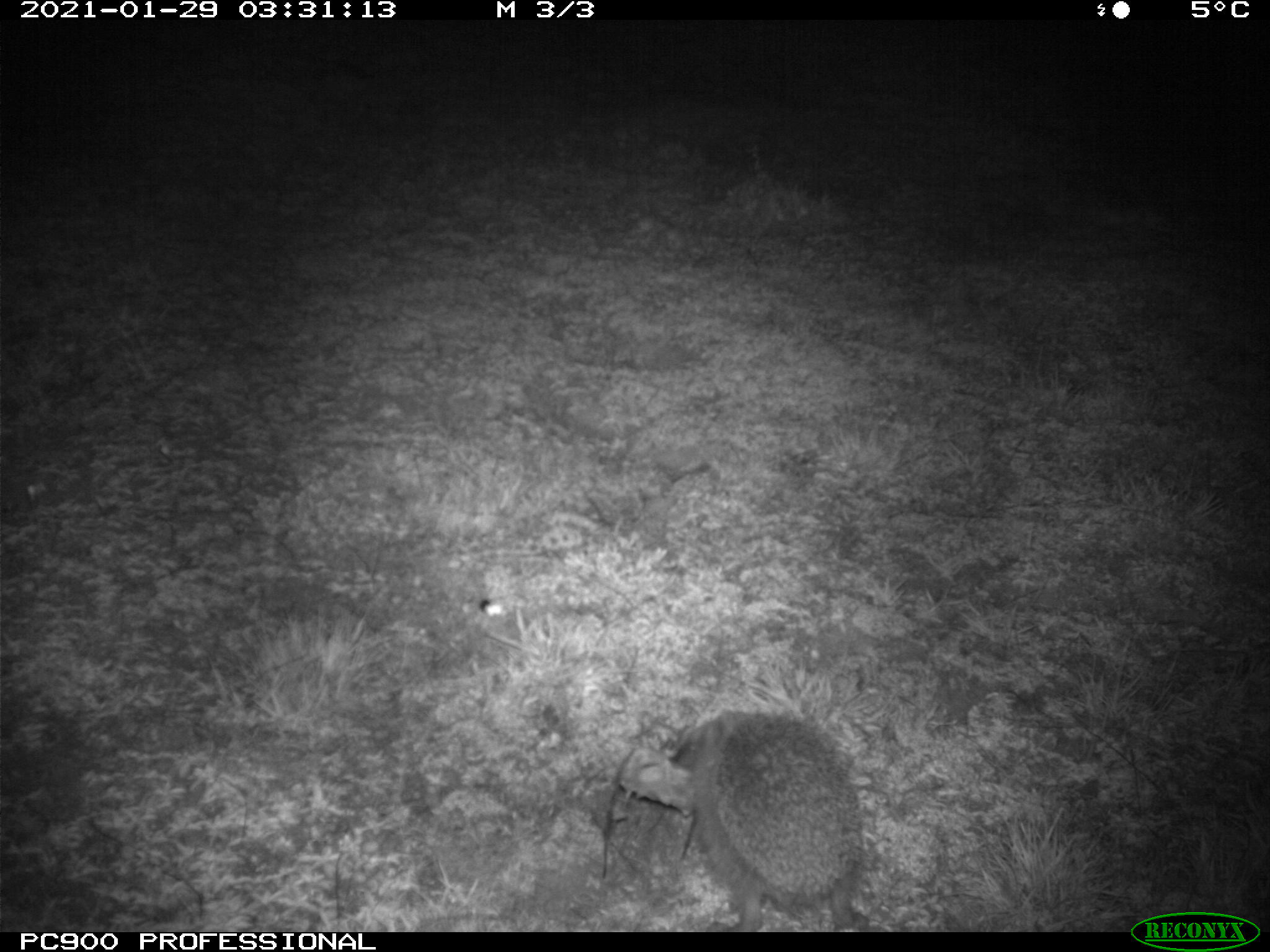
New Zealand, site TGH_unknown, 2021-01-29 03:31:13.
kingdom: Animalia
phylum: Chordata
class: Mammalia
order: Eulipotyphla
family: Erinaceidae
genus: Erinaceus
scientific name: Erinaceus europaeus europaeus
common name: european hedgehog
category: hedgehog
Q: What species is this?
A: Hedgehog (european hedgehog) (Erinaceus europaeus europaeus).